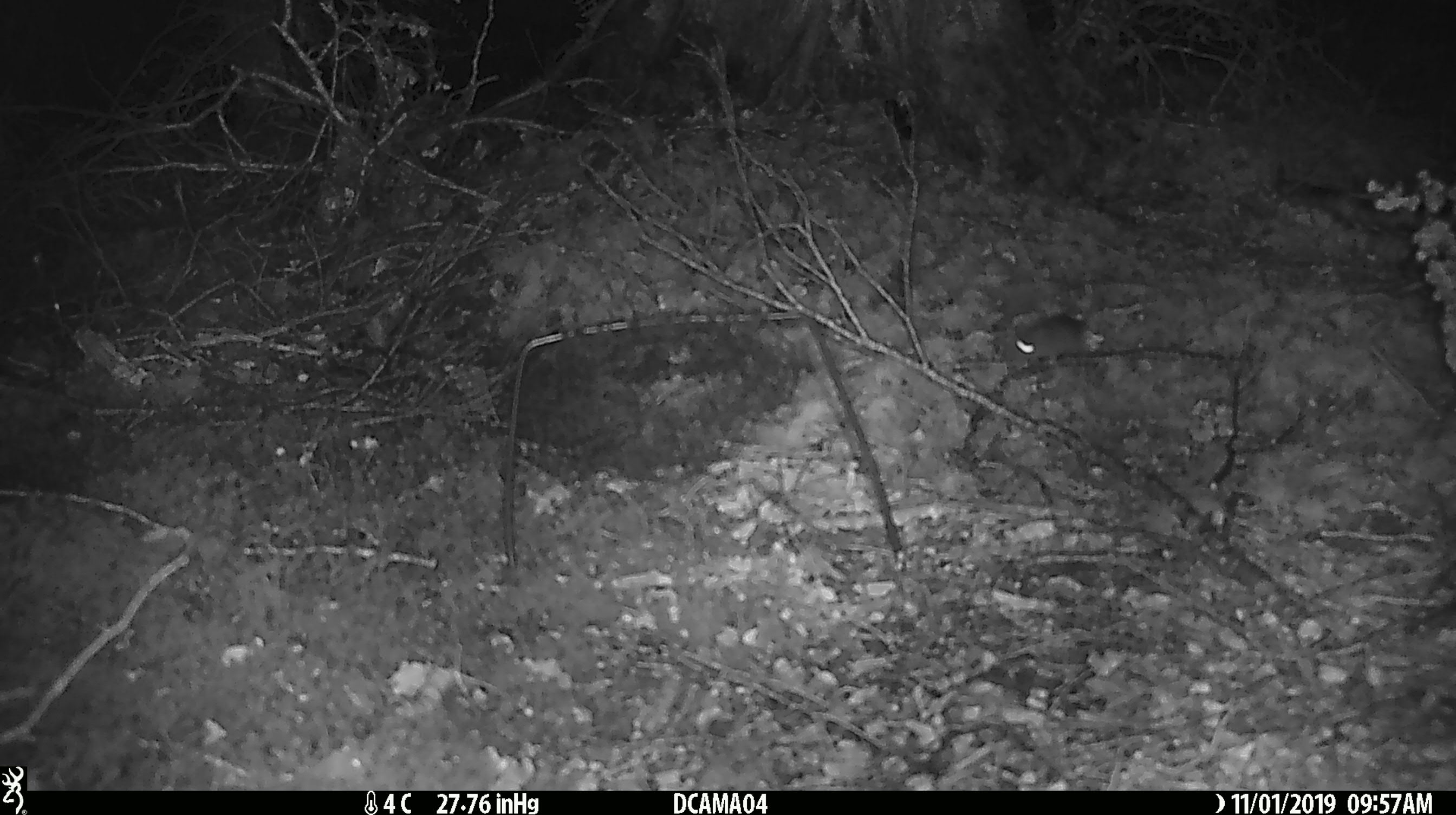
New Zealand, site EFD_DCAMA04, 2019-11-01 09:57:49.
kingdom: Animalia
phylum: Chordata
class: Mammalia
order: Rodentia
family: Muridae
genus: Mus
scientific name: Mus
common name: mouse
Mouse (Mus).